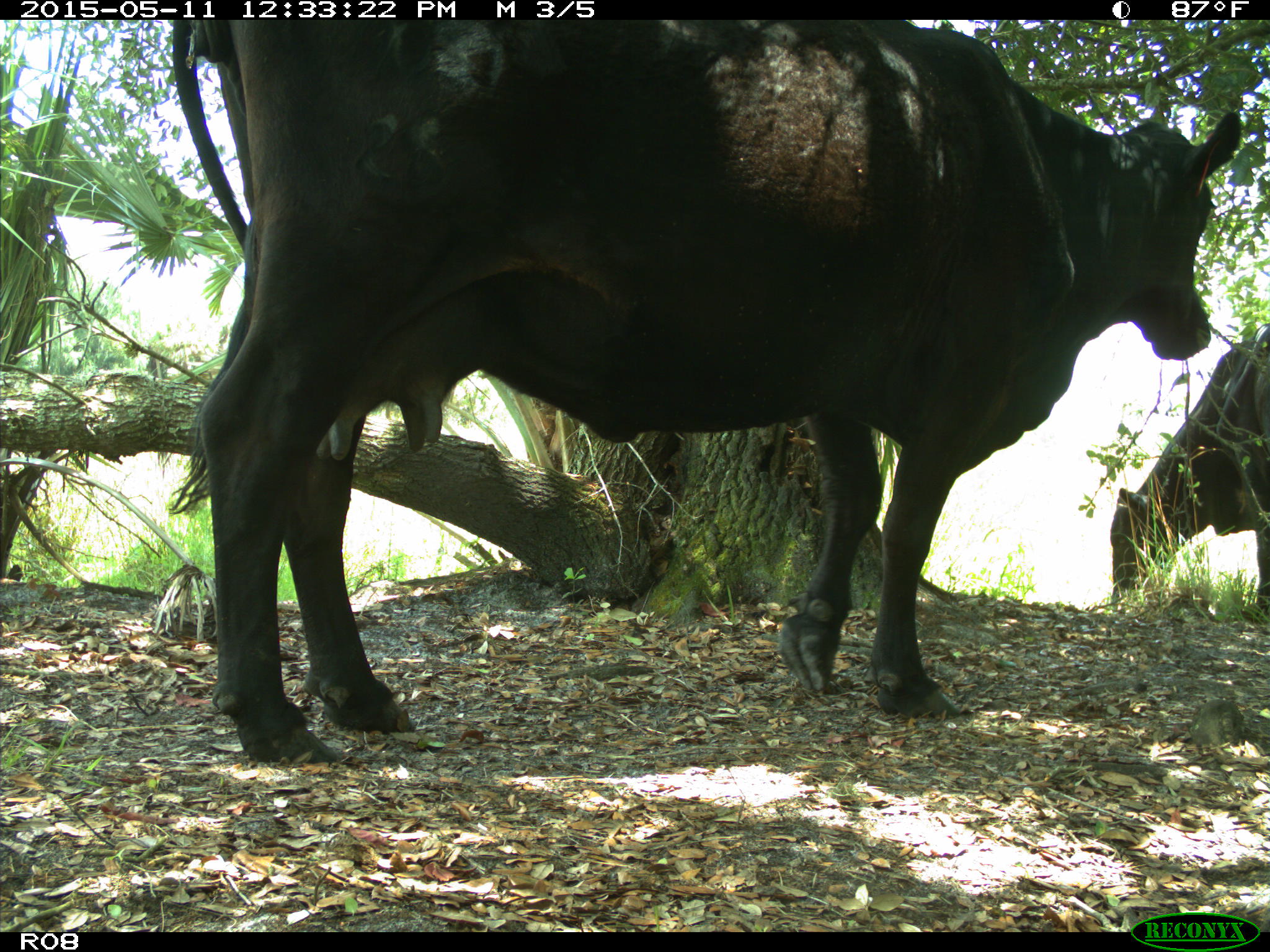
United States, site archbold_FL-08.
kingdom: Animalia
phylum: Chordata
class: Mammalia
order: Artiodactyla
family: Bovidae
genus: Bos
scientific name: Bos taurus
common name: domestic cow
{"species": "Bos taurus (domestic cow)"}